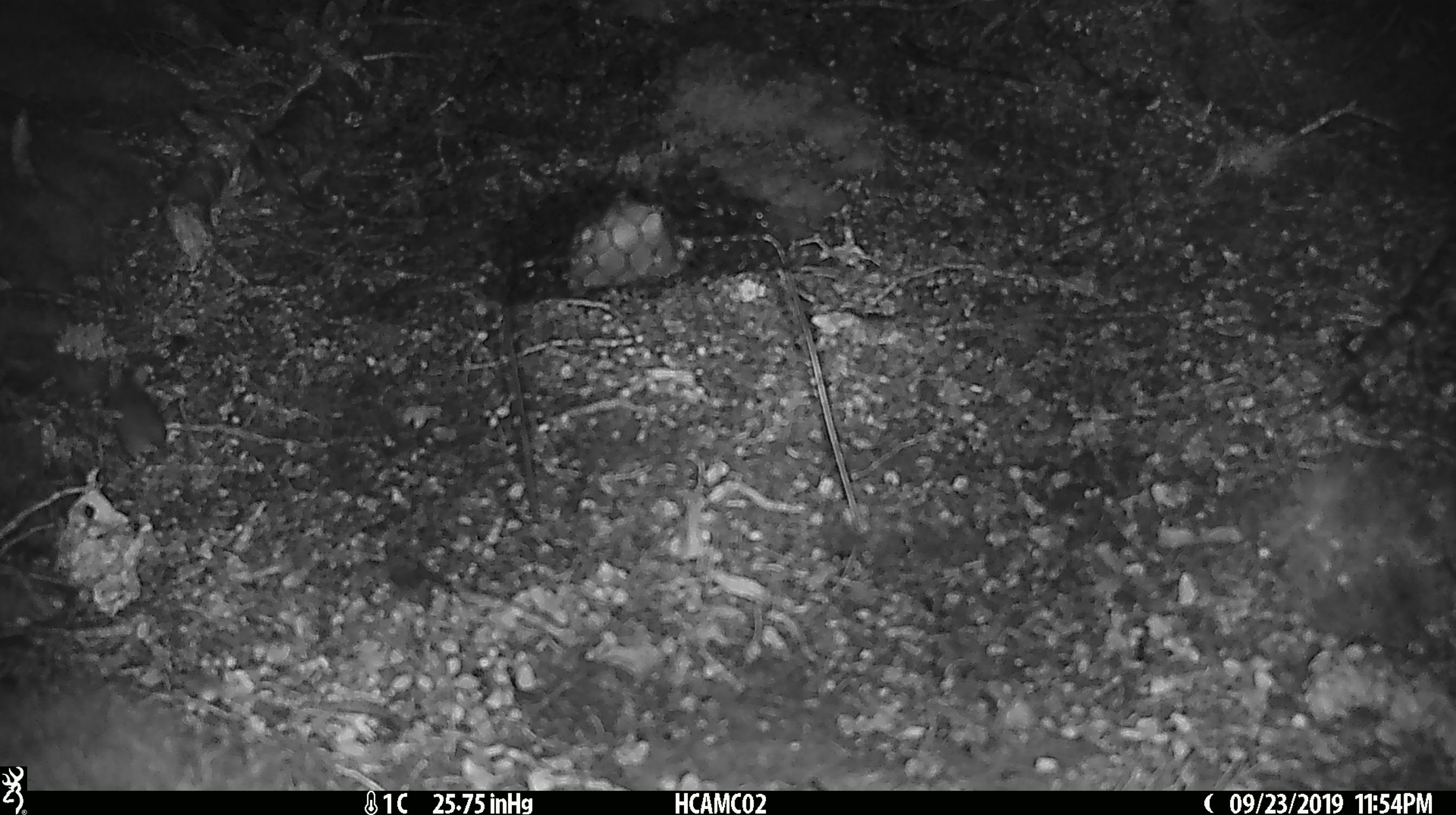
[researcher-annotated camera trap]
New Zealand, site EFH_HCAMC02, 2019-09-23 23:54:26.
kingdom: Animalia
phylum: Chordata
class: Mammalia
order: Rodentia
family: Muridae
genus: Mus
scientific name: Mus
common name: mouse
Mouse (Mus).